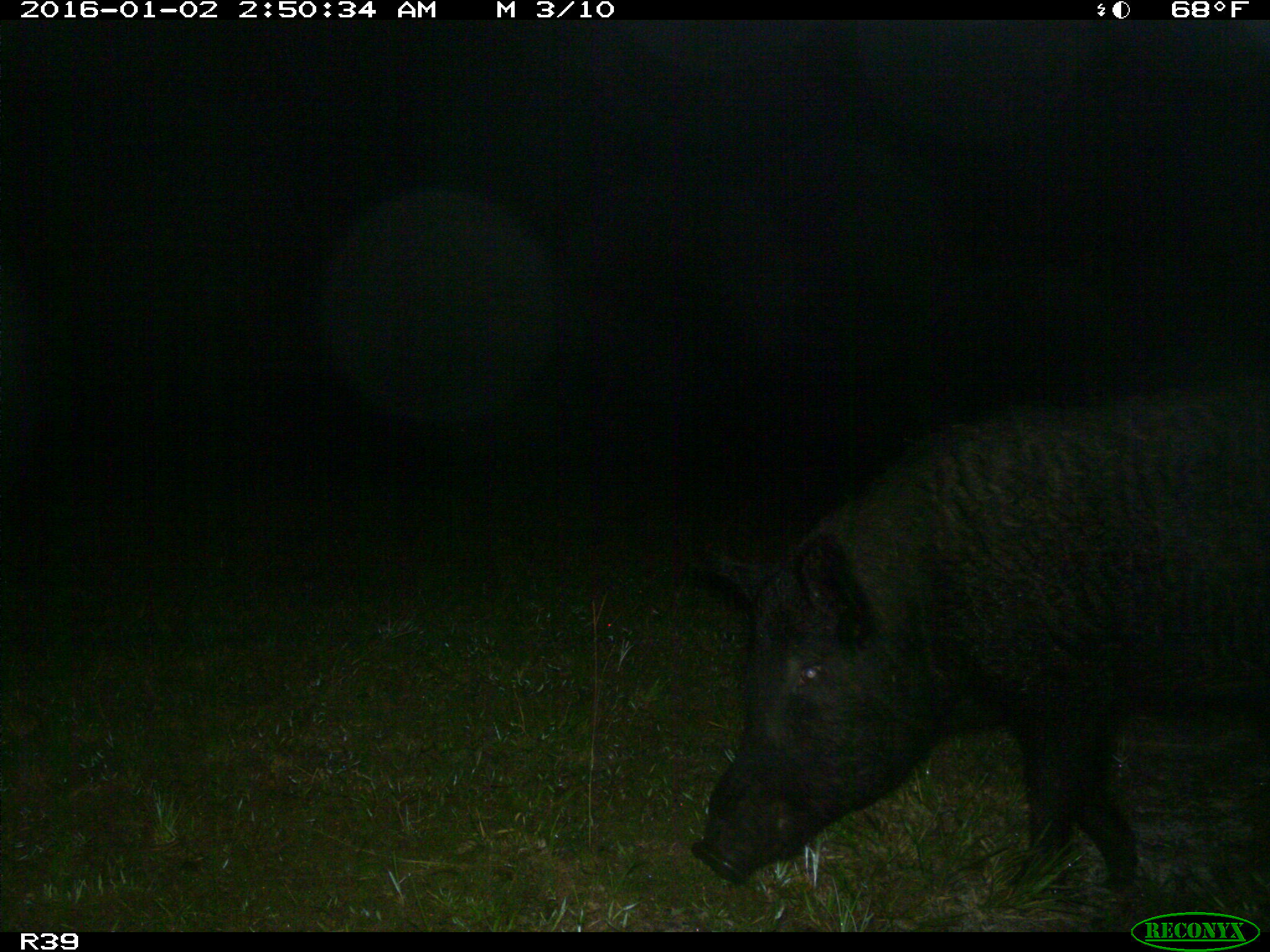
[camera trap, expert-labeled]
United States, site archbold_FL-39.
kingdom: Animalia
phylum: Chordata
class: Mammalia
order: Artiodactyla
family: Suidae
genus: Sus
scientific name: Sus scrofa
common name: wild boar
Sus scrofa (wild boar).